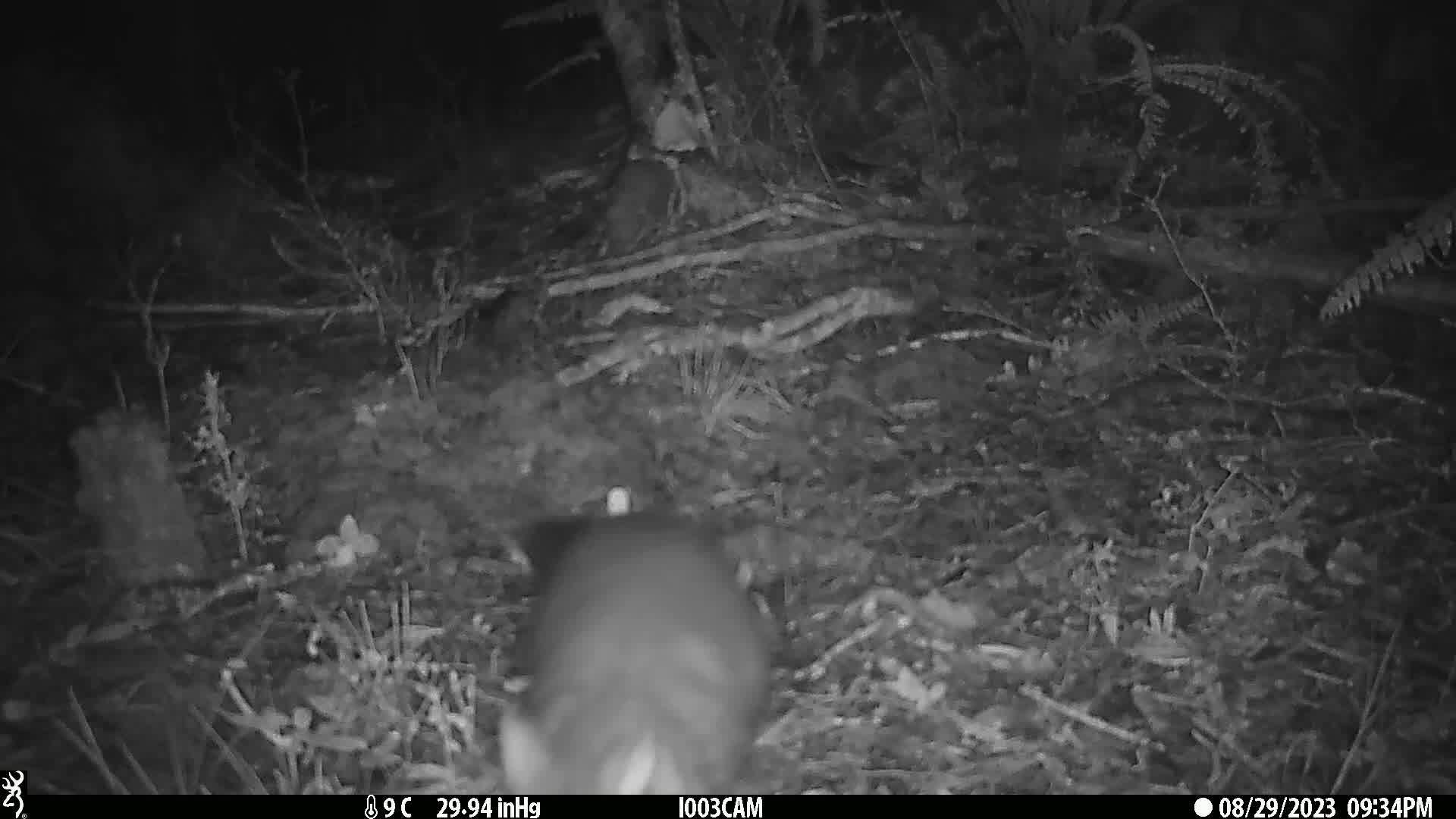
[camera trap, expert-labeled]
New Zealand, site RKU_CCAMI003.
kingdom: Animalia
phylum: Chordata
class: Mammalia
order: Diprotodontia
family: Phalangeridae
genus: Trichosurus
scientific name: Trichosurus vulpecula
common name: common brushtail possum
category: possum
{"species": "possum (common brushtail possum) (Trichosurus vulpecula)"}